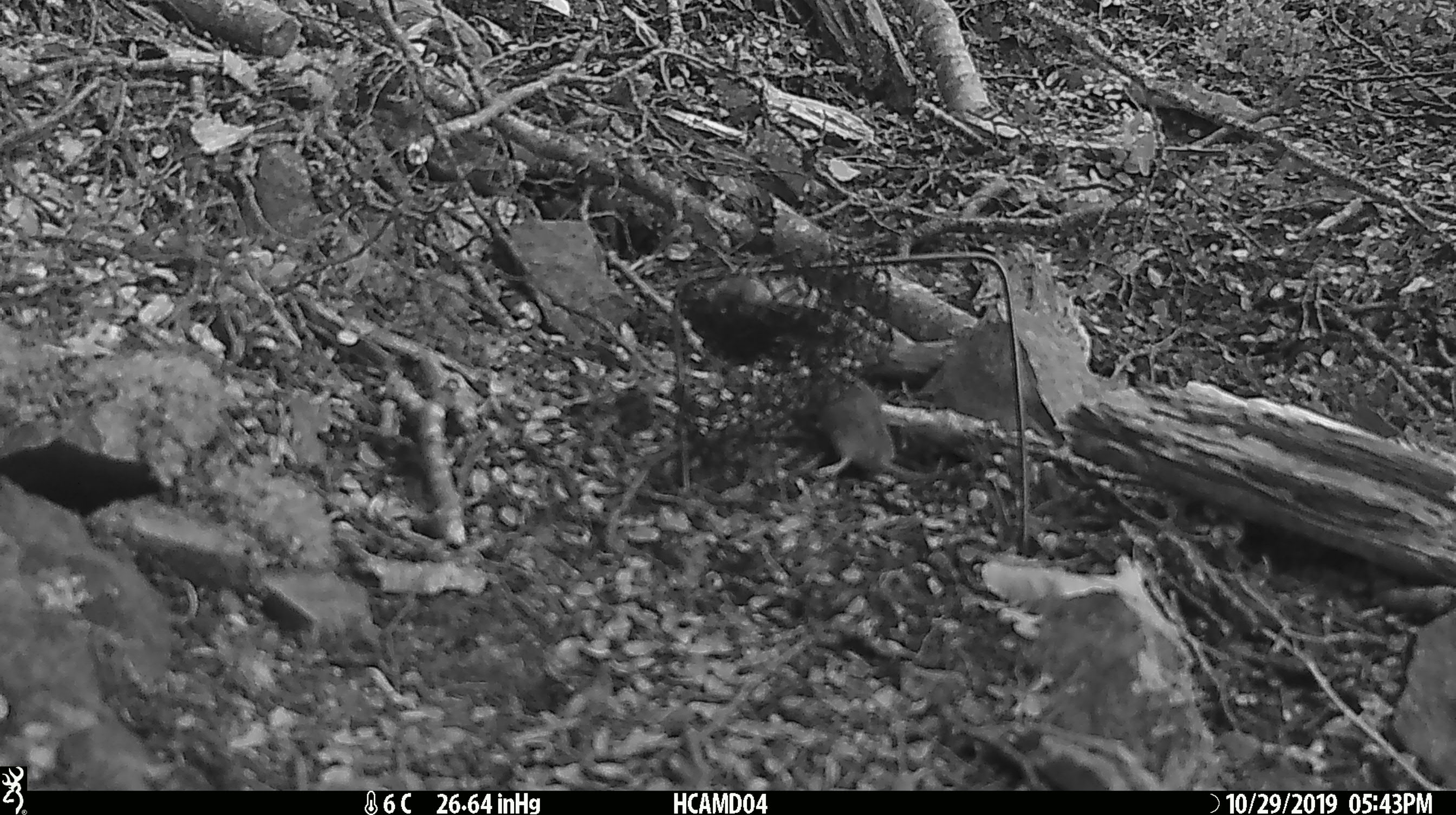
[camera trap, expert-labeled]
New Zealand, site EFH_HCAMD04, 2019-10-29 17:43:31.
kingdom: Animalia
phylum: Chordata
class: Mammalia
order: Rodentia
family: Muridae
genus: Mus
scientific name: Mus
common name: mouse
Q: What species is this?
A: Mouse (Mus).